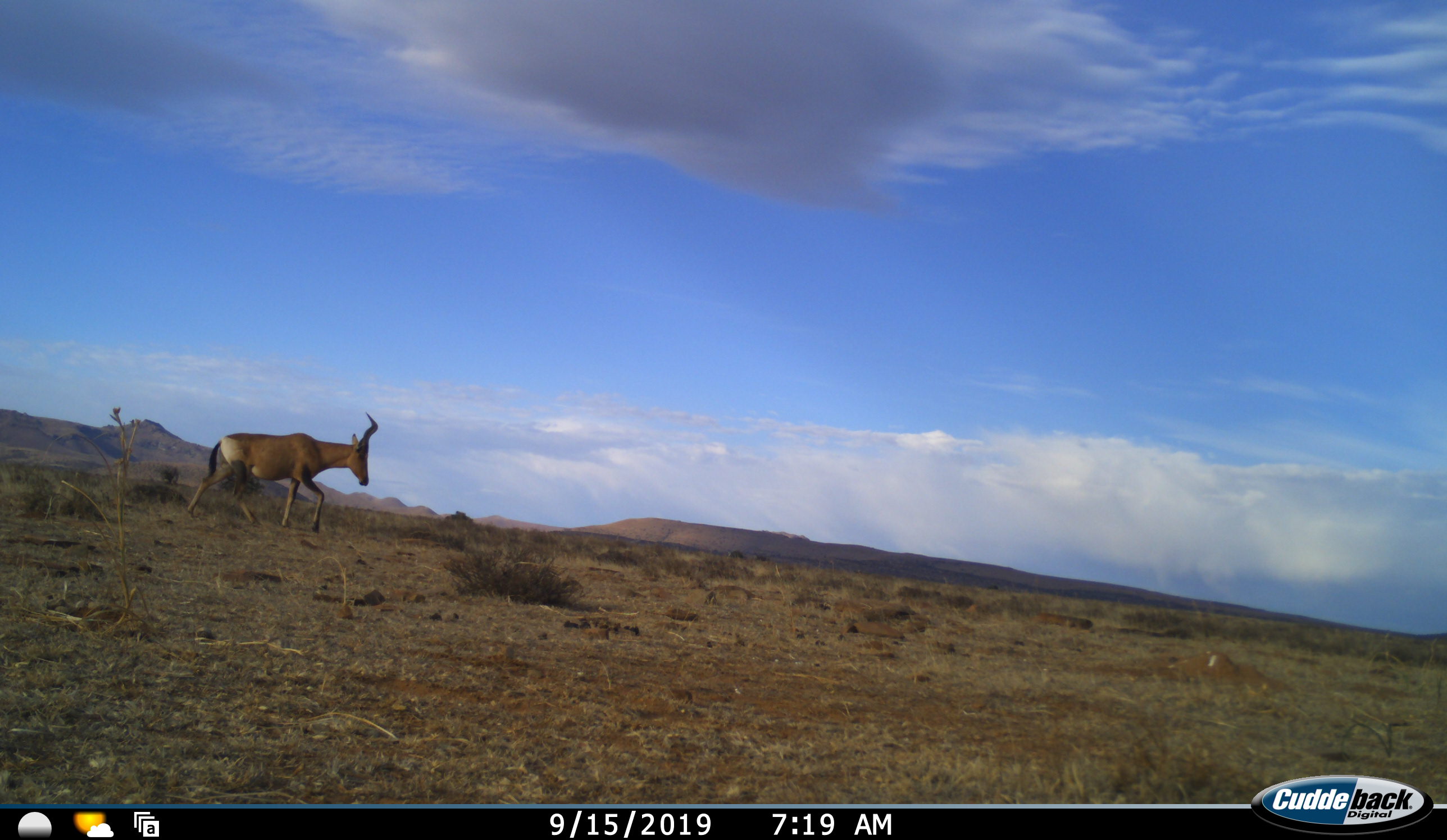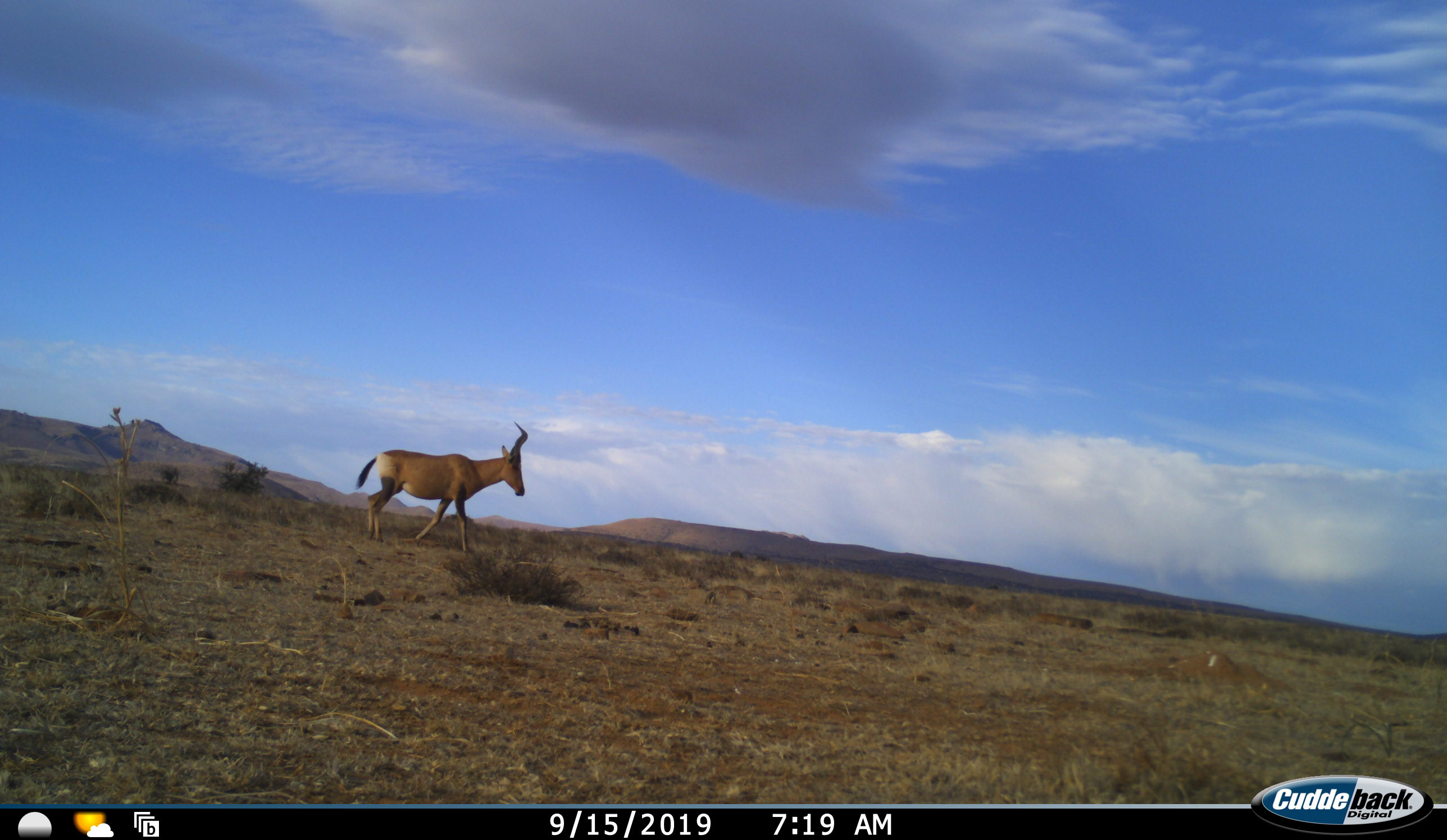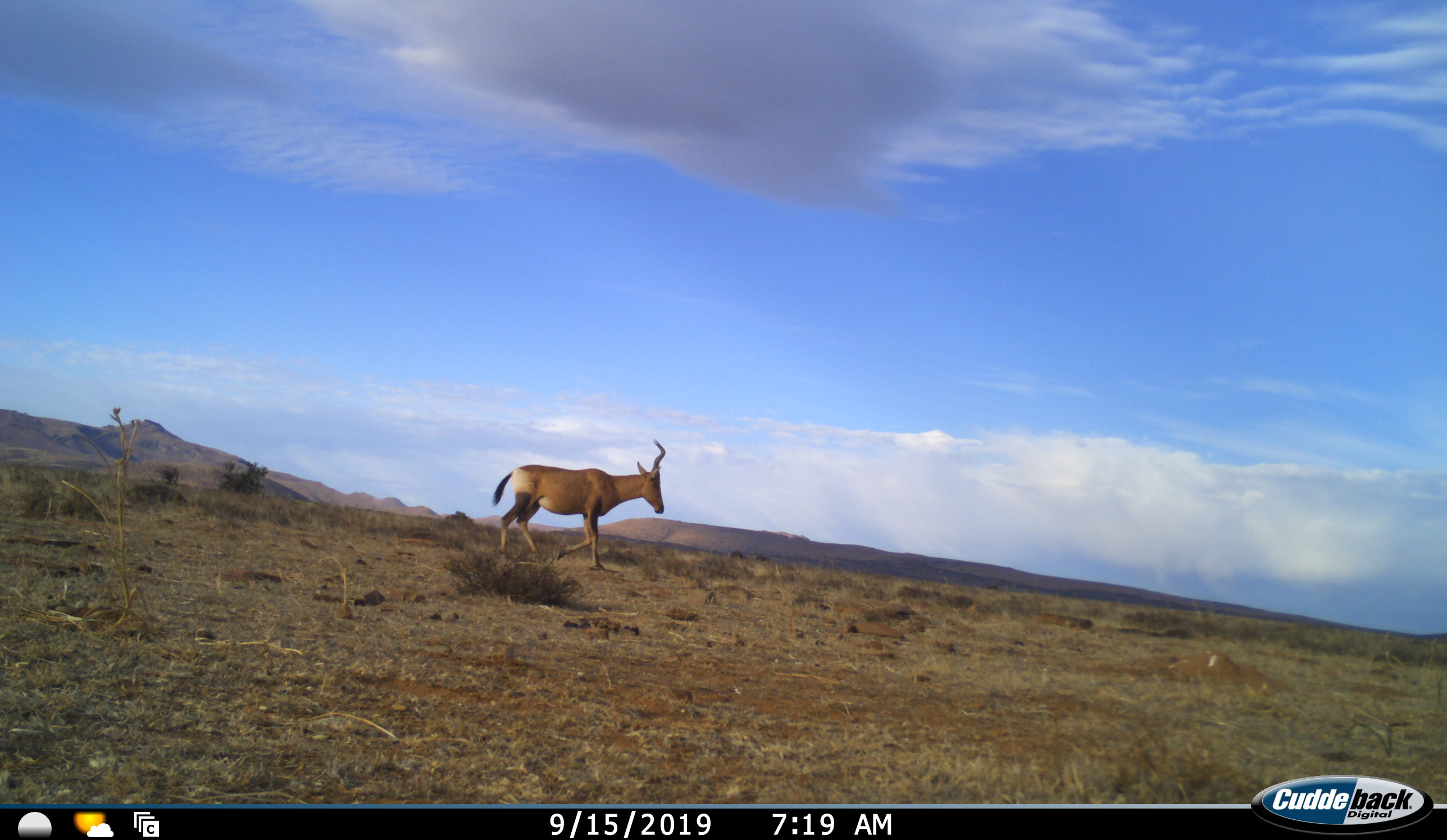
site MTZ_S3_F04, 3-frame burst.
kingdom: Animalia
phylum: Chordata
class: Mammalia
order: Artiodactyla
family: Bovidae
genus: Alcelaphus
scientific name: Alcelaphus buselaphus caama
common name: red hartebeest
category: hartebeestred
Hartebeestred (red hartebeest) (Alcelaphus buselaphus caama), count 1. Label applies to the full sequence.